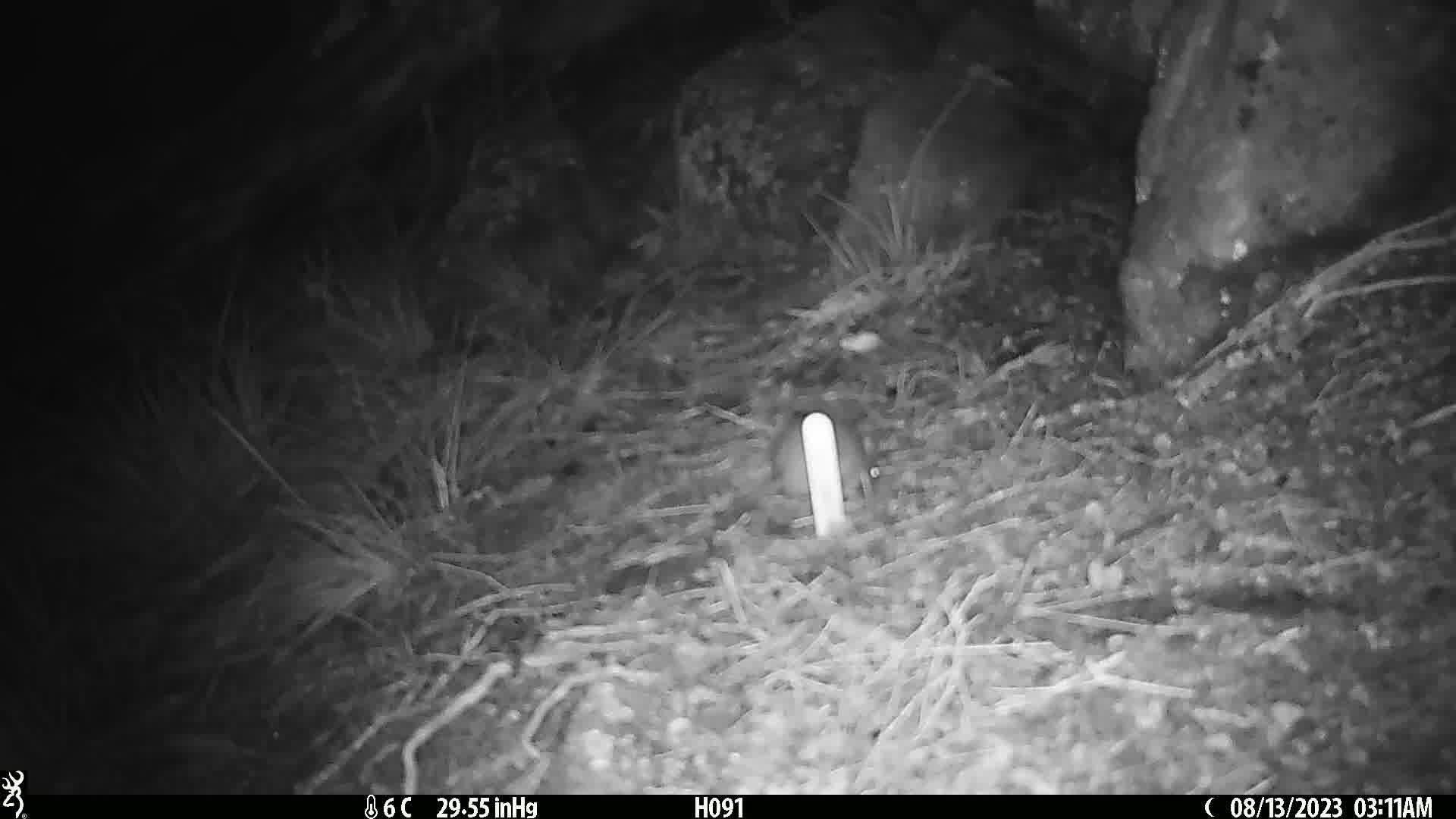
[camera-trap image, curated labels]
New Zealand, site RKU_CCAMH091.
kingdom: Animalia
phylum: Chordata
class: Mammalia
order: Rodentia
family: Muridae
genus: Rattus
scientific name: Rattus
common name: rat